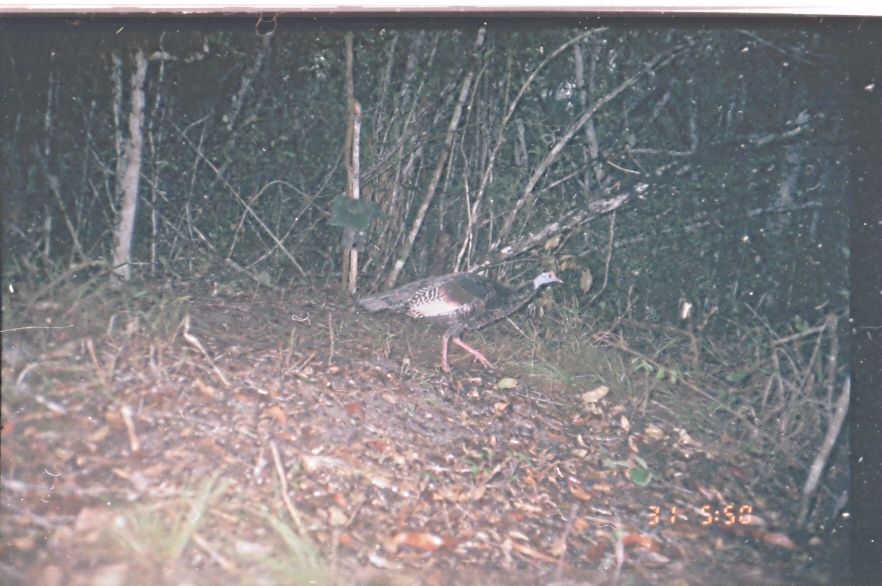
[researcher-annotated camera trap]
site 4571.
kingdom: Animalia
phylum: Chordata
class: Aves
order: Galliformes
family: Phasianidae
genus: Meleagris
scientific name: Meleagris ocellata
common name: ocellated turkey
Meleagris ocellata (ocellated turkey), count 1.